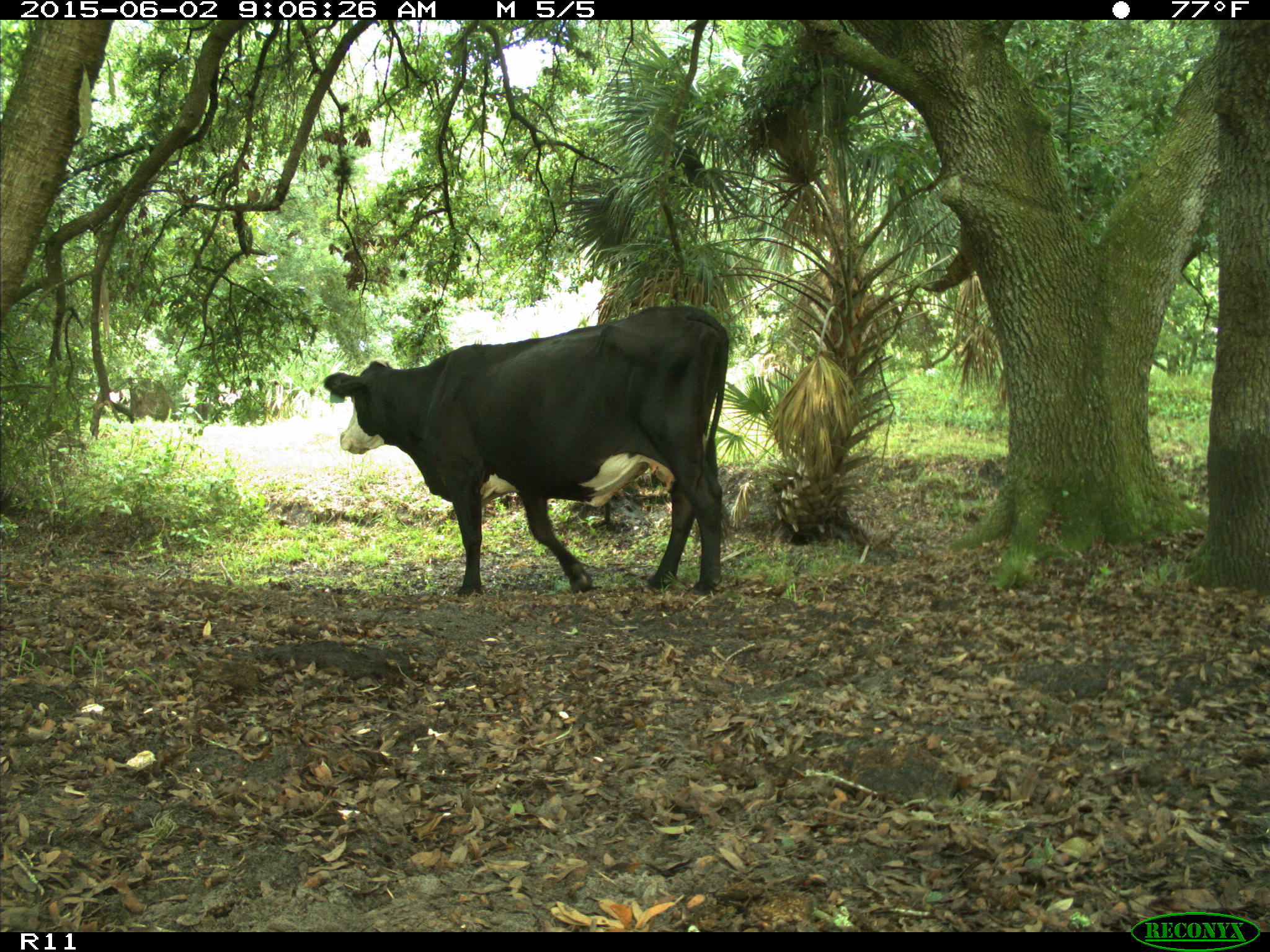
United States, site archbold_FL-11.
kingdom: Animalia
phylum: Chordata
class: Mammalia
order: Artiodactyla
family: Bovidae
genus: Bos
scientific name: Bos taurus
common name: domestic cow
Bos taurus (domestic cow).